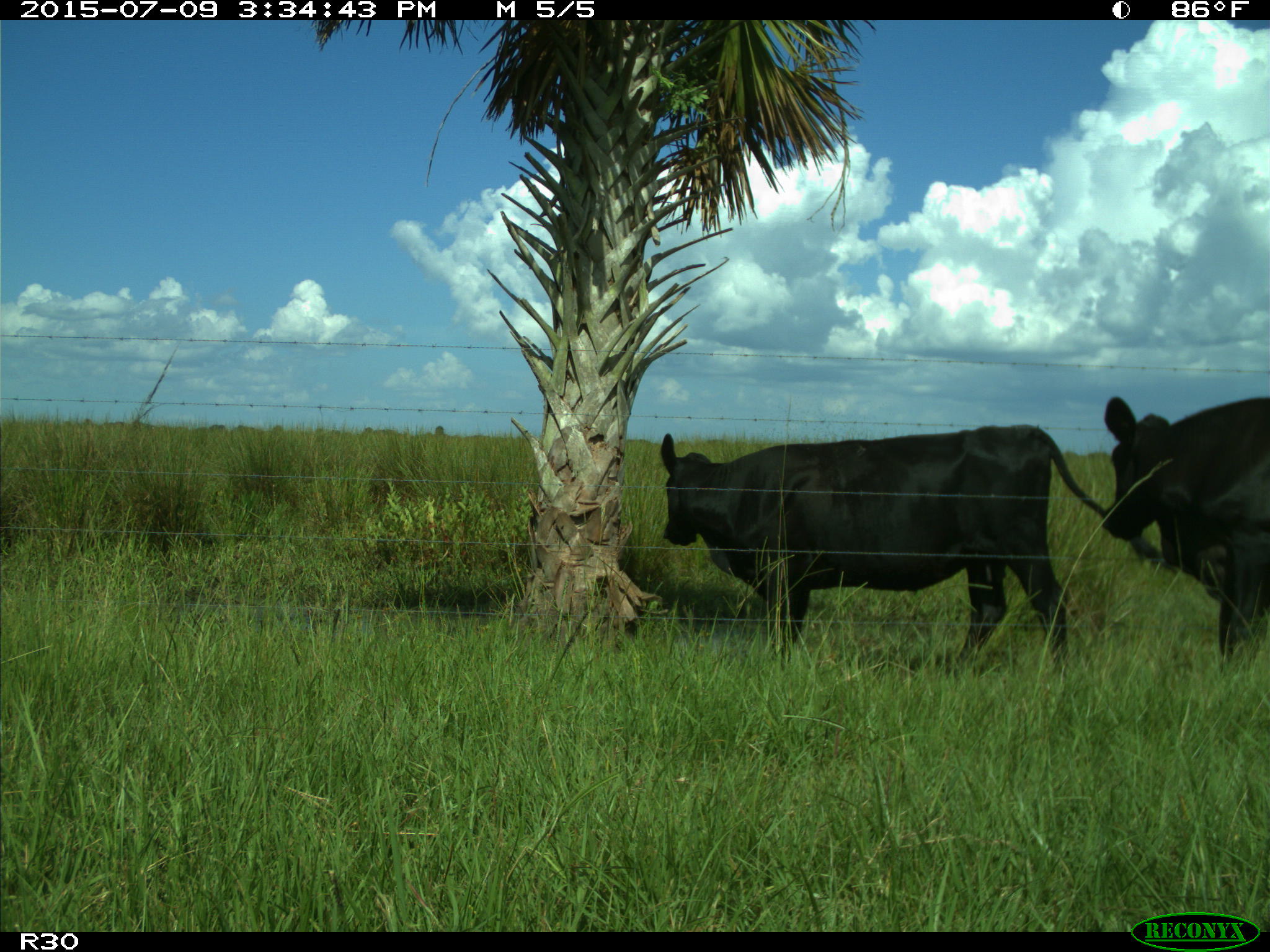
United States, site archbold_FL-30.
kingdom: Animalia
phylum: Chordata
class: Mammalia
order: Artiodactyla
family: Bovidae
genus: Bos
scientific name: Bos taurus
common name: domestic cow